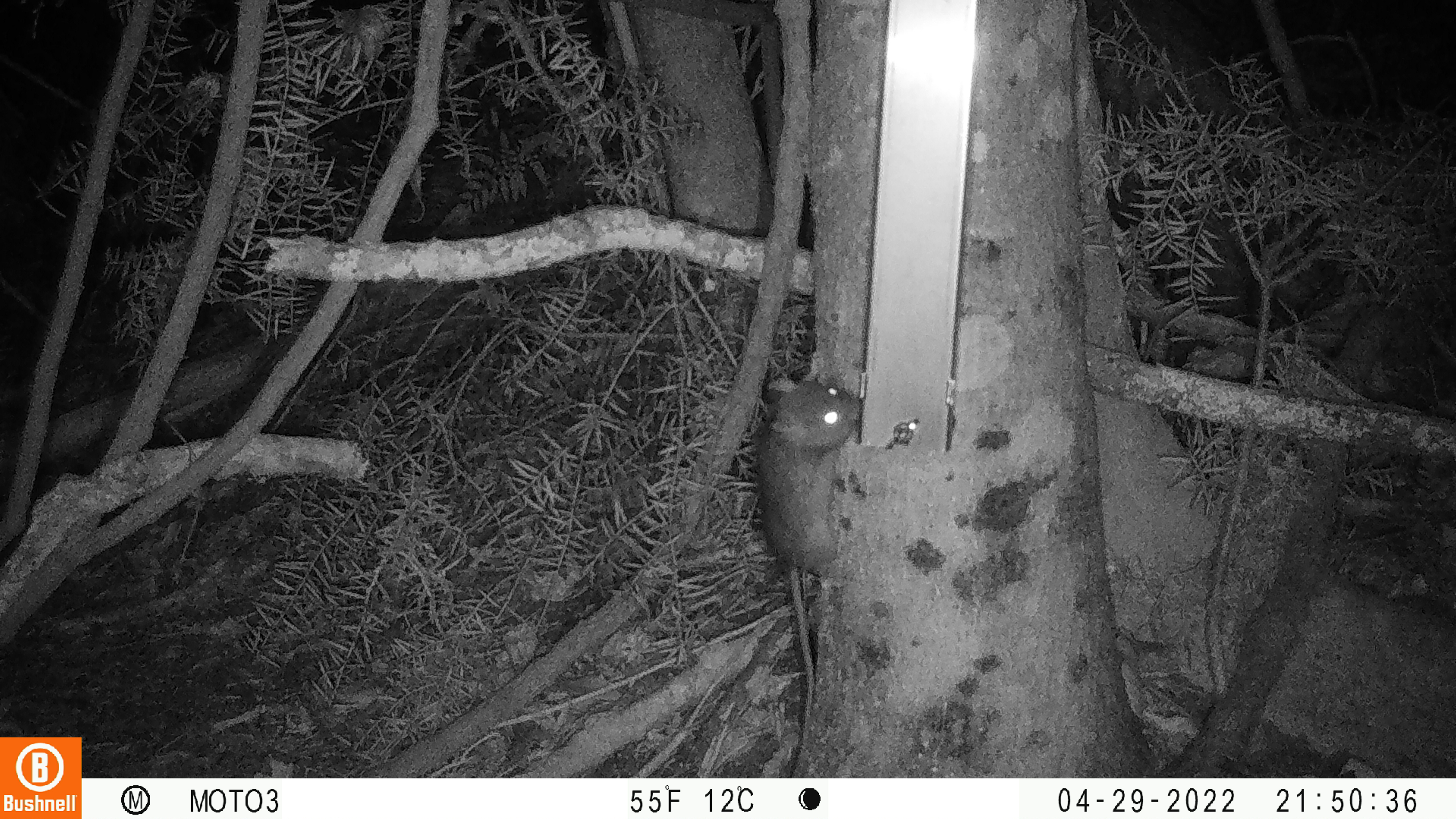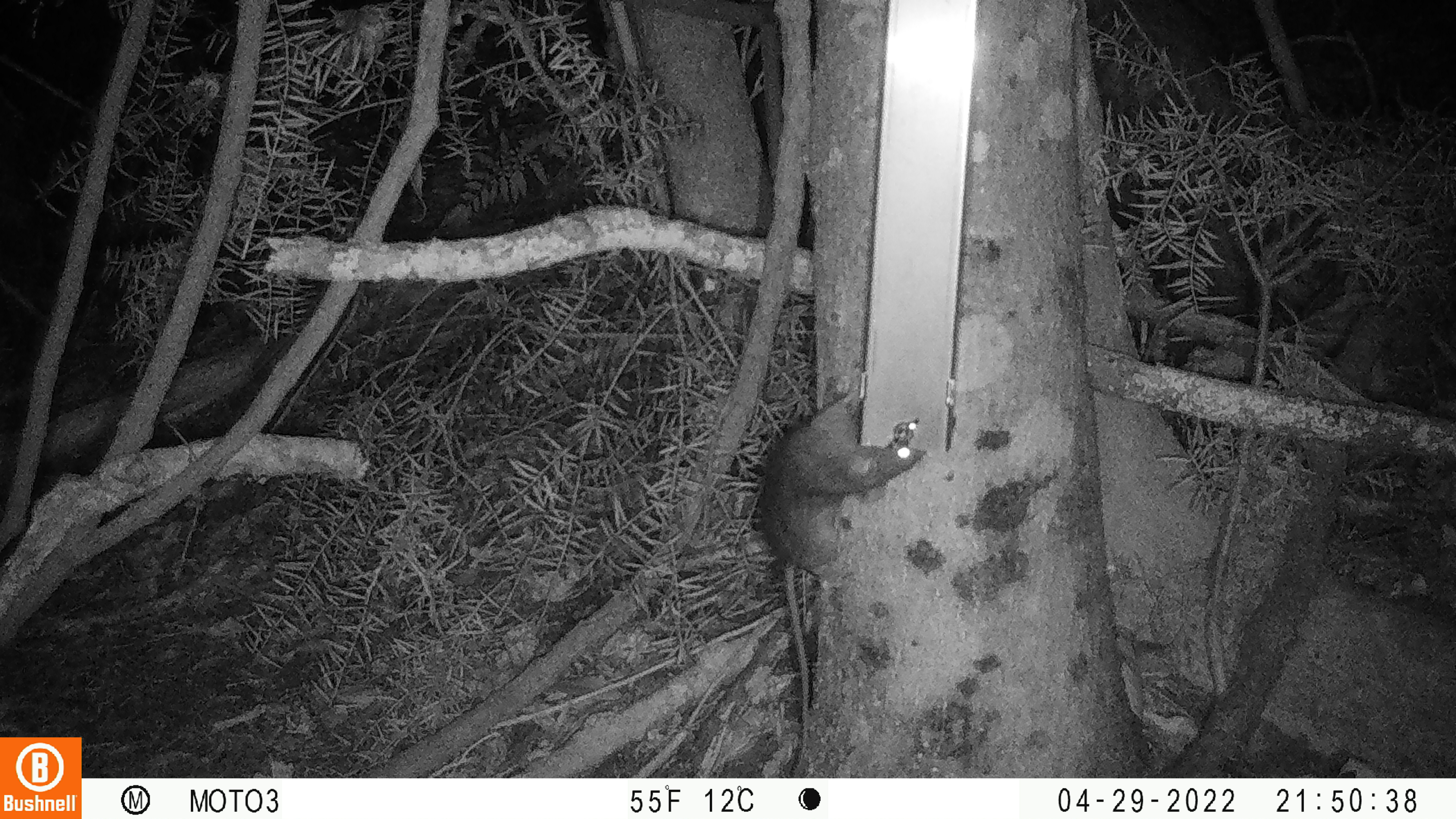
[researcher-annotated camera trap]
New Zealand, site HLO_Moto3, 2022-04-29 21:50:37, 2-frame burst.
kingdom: Animalia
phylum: Chordata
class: Mammalia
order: Rodentia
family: Muridae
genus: Rattus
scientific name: Rattus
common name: rat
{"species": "rat (Rattus)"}